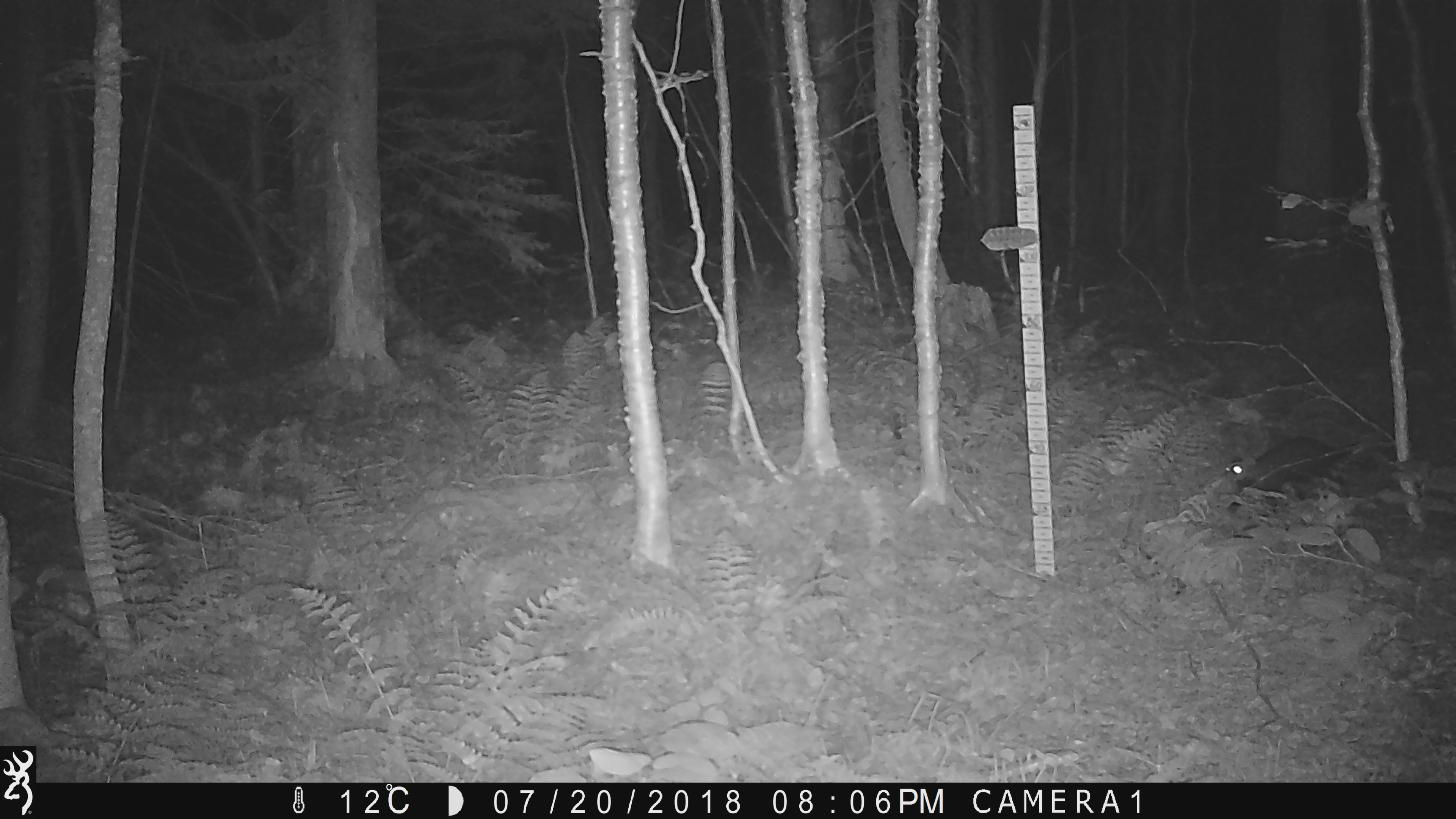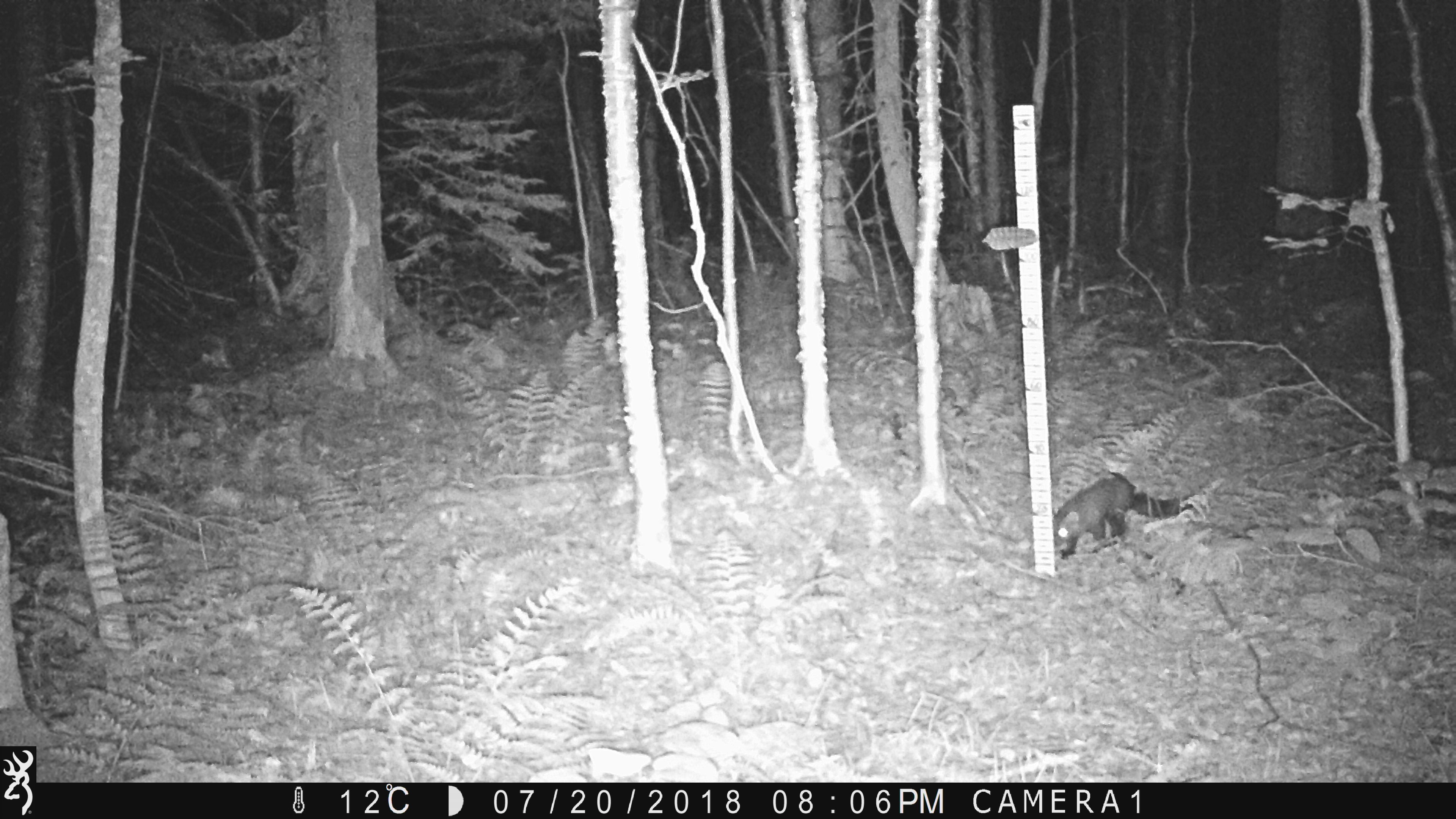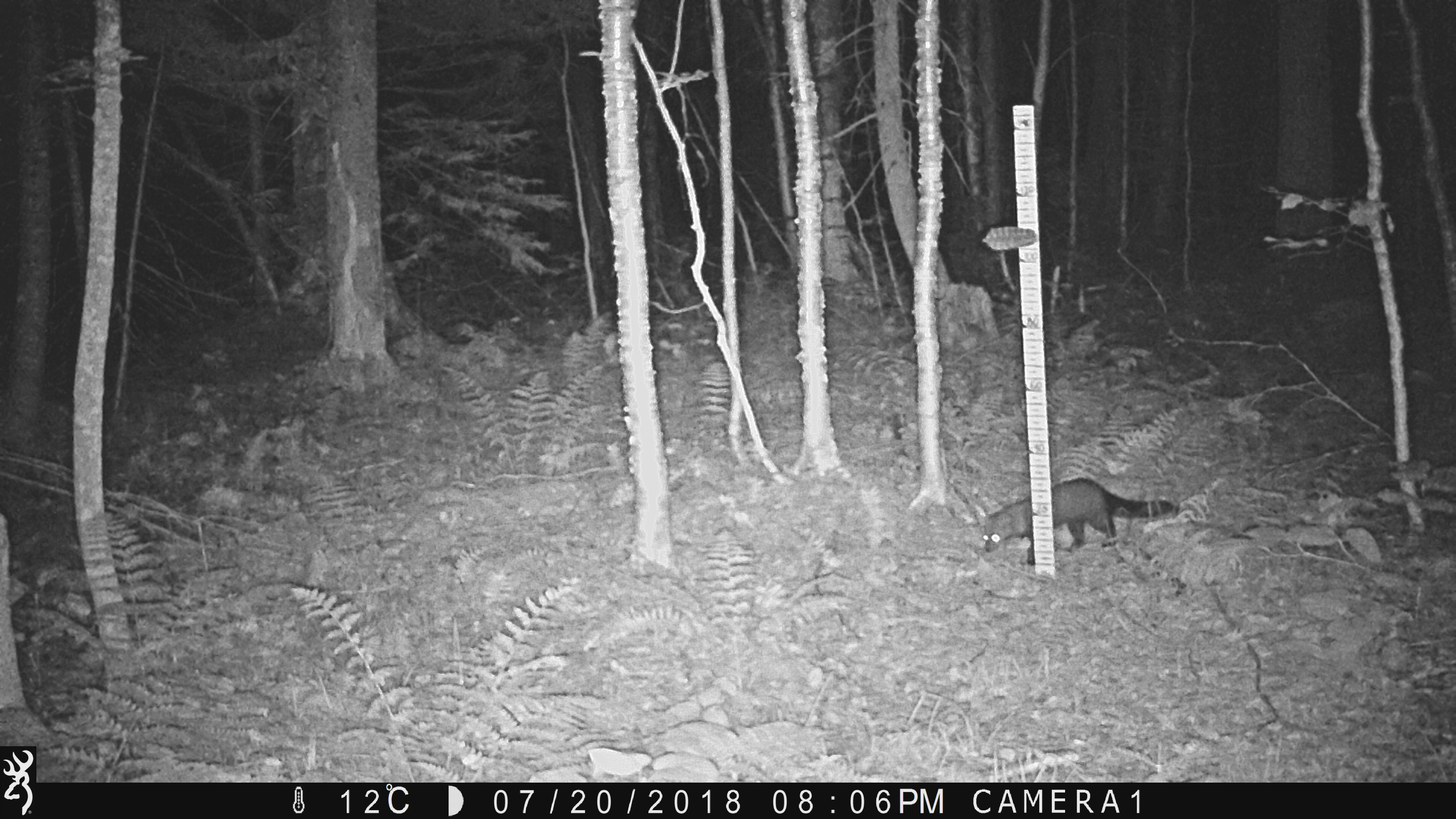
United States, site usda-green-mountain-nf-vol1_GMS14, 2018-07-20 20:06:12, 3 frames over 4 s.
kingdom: Animalia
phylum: Chordata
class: Mammalia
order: Carnivora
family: Mustelidae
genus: Pekania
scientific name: Pekania pennanti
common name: fisher